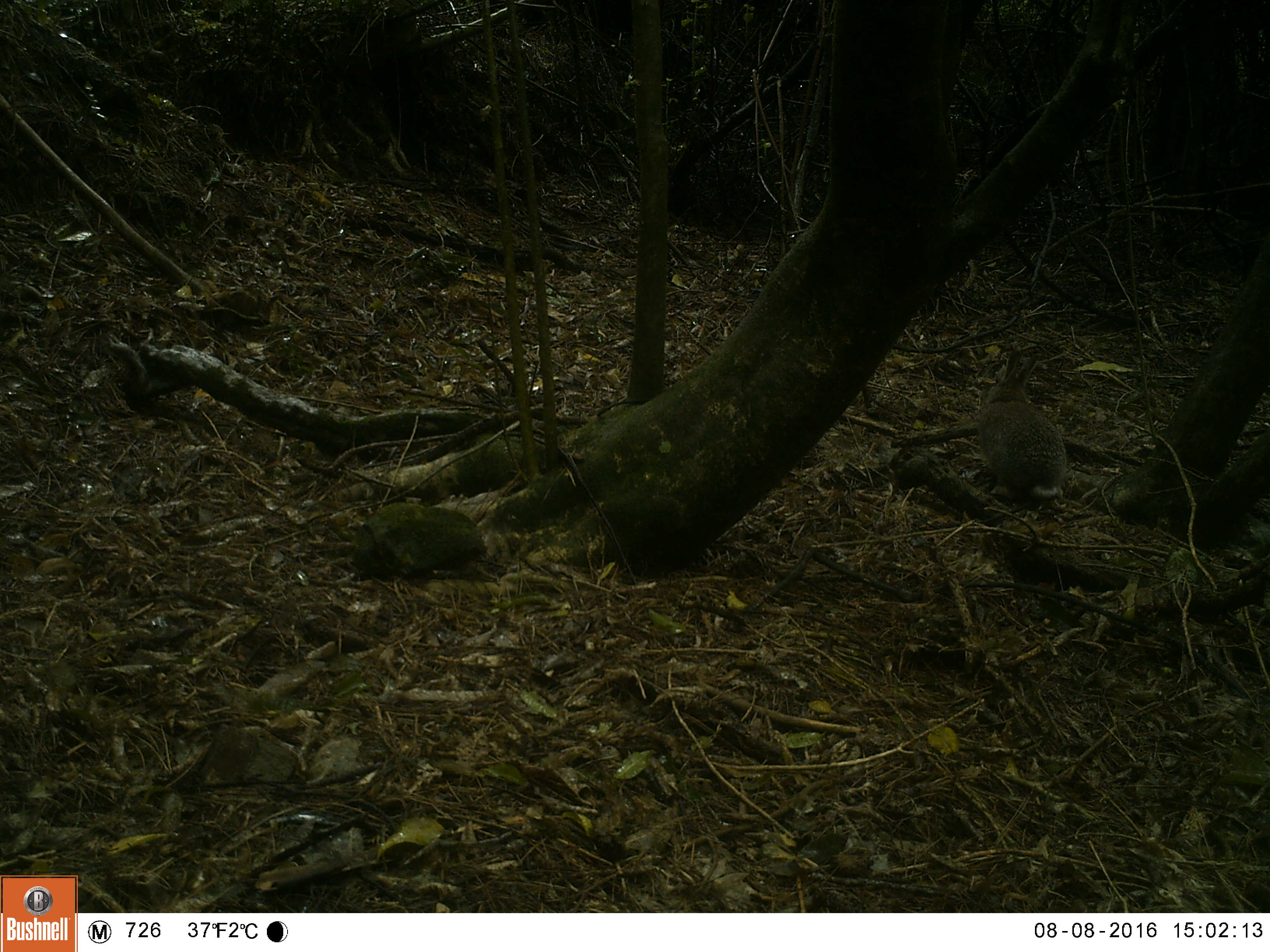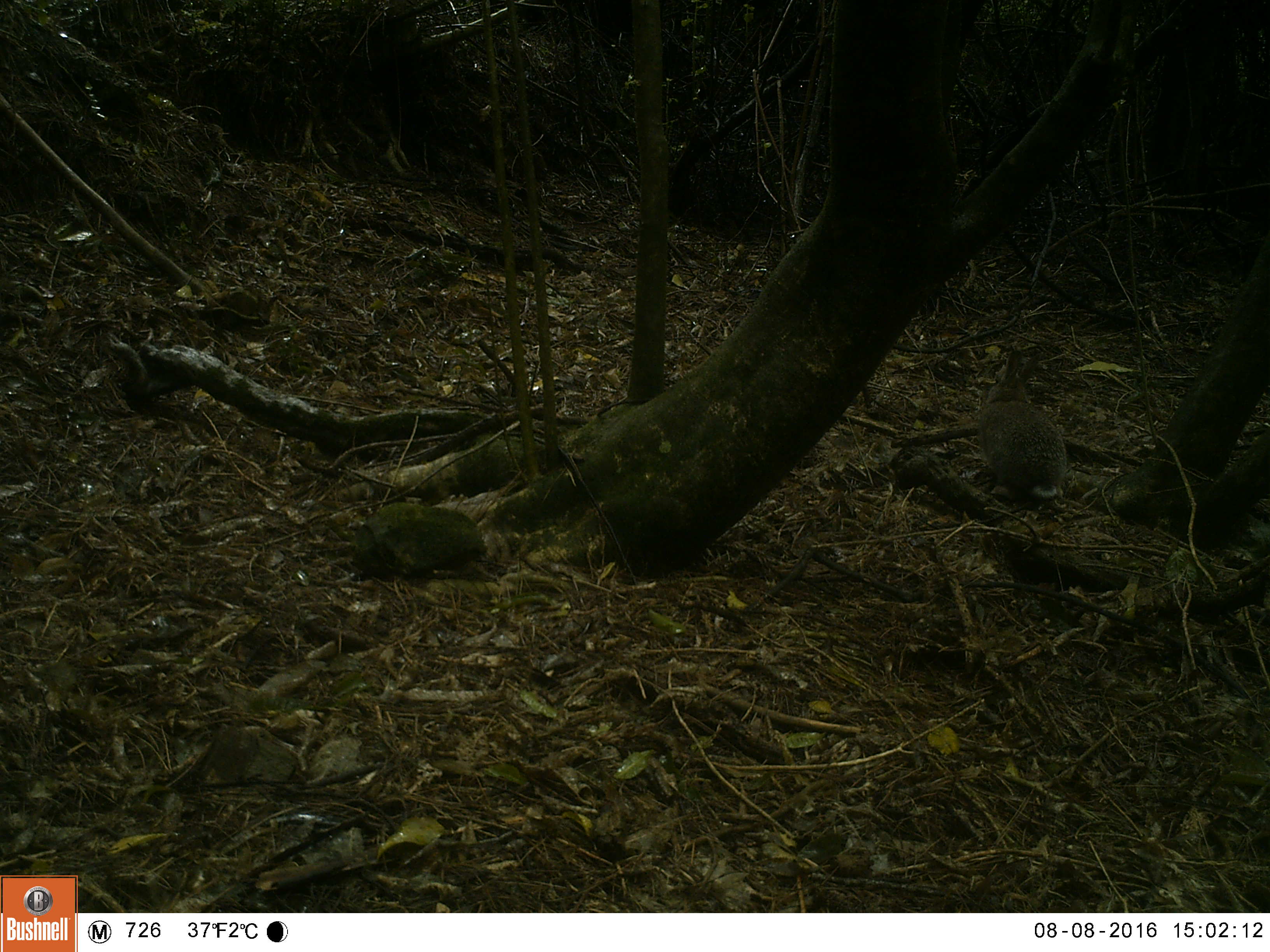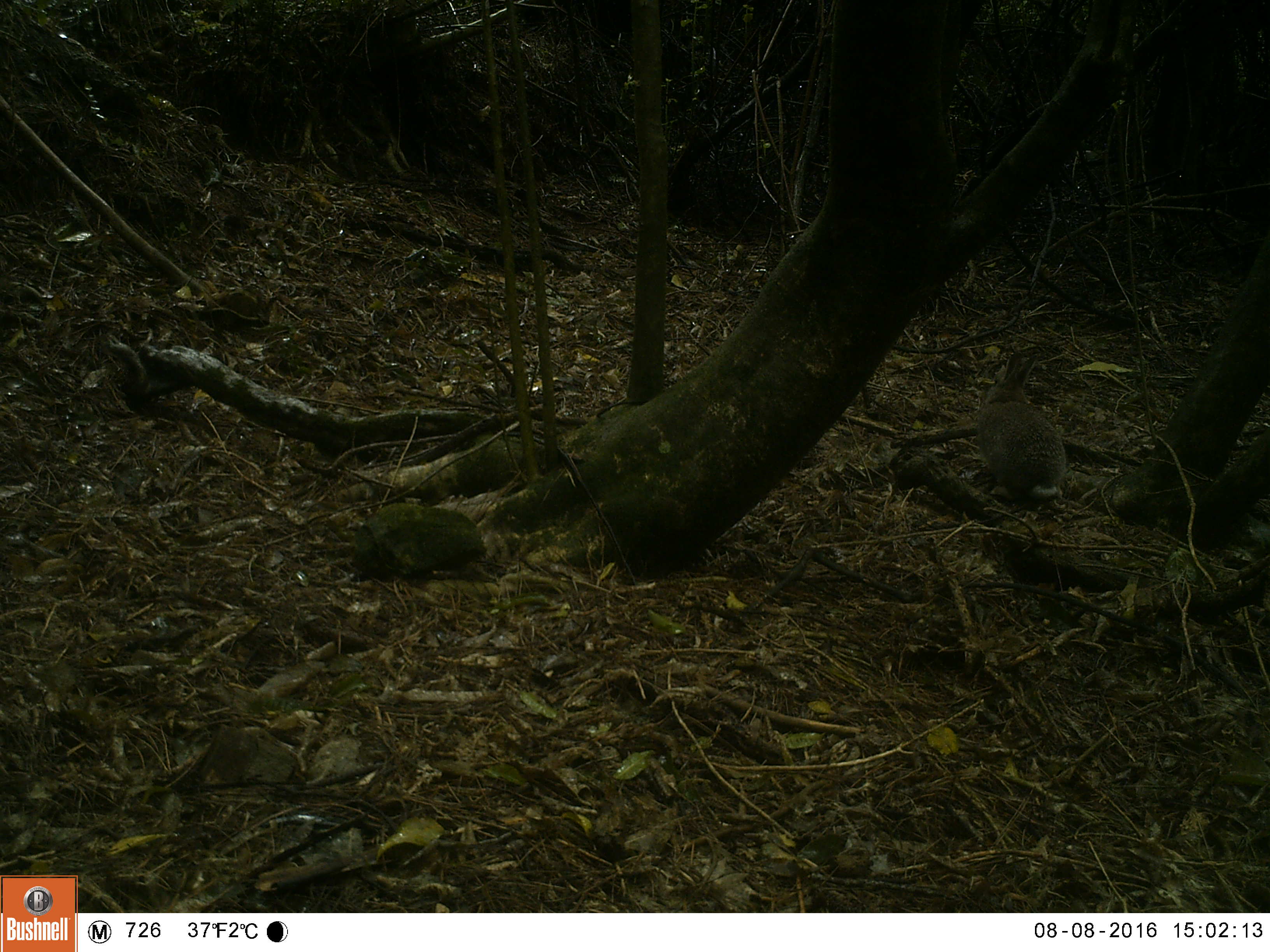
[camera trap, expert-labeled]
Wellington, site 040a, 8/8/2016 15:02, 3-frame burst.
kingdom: Animalia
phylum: Chordata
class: Mammalia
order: Lagomorpha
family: Leporidae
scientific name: Leporidae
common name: rabbit